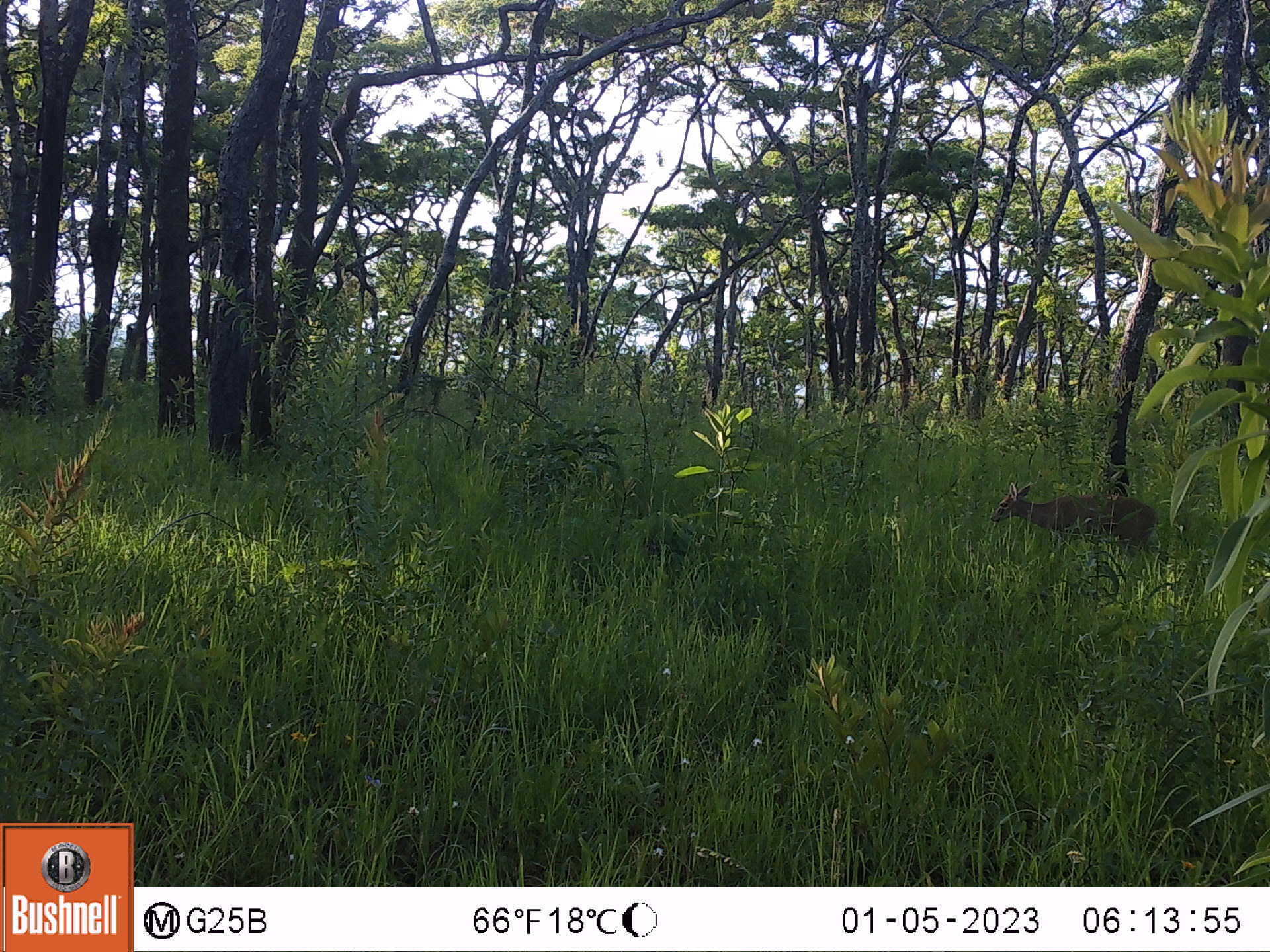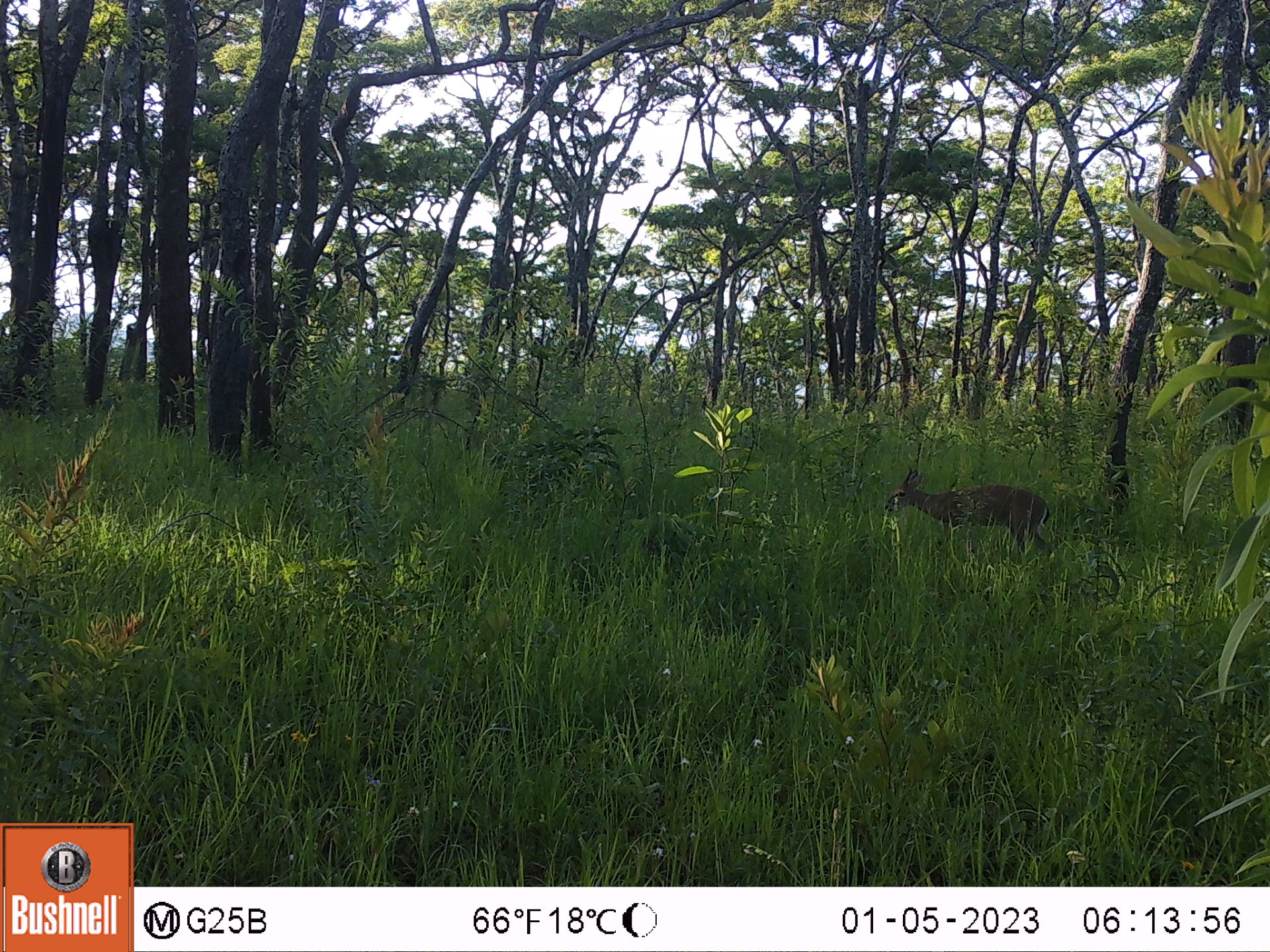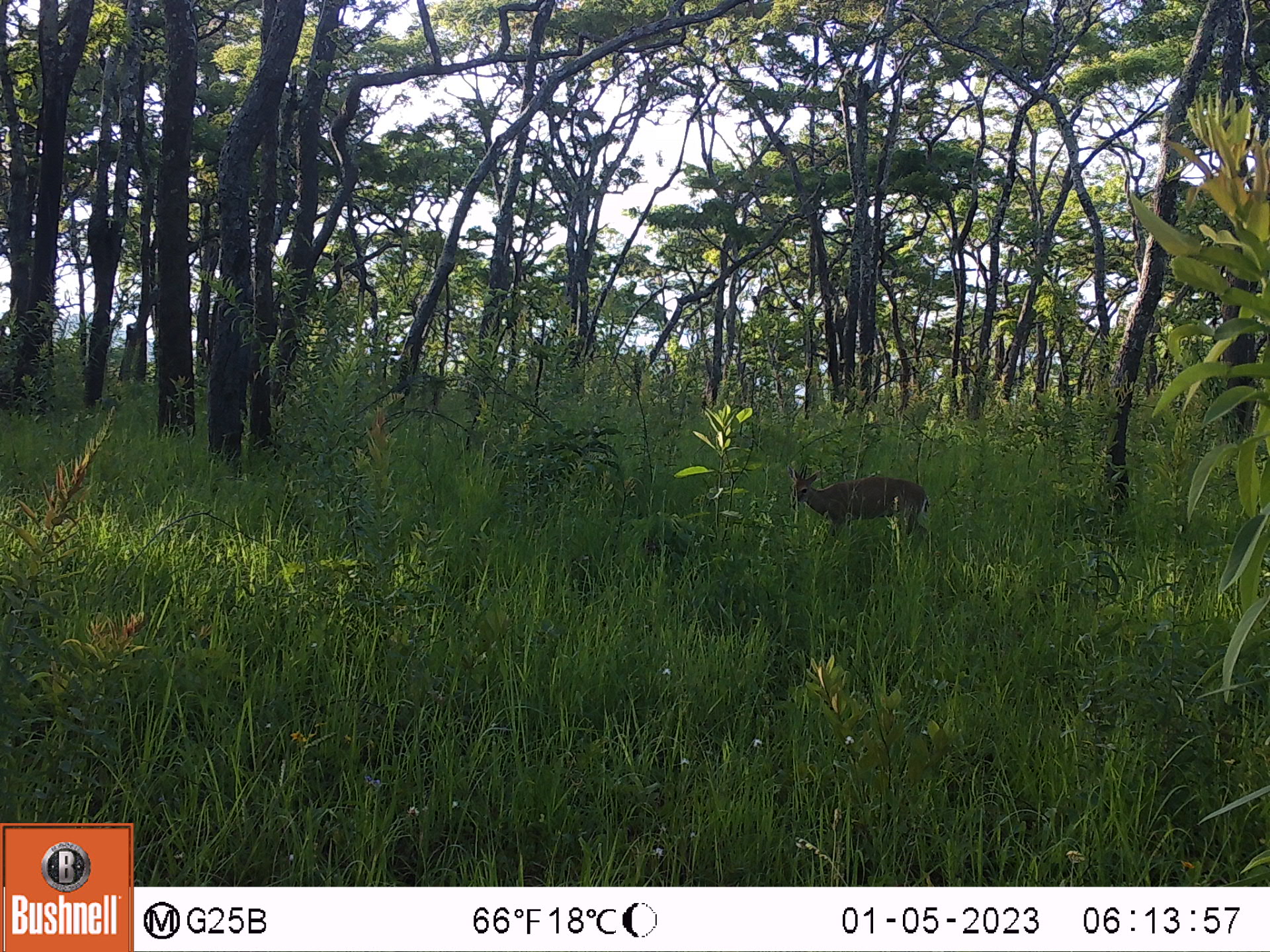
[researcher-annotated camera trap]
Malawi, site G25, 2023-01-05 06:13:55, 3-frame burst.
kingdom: Animalia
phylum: Chordata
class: Mammalia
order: Artiodactyla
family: Bovidae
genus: Sylvicapra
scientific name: Sylvicapra grimmia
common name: common duiker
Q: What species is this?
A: Common duiker (Sylvicapra grimmia).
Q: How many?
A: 1.